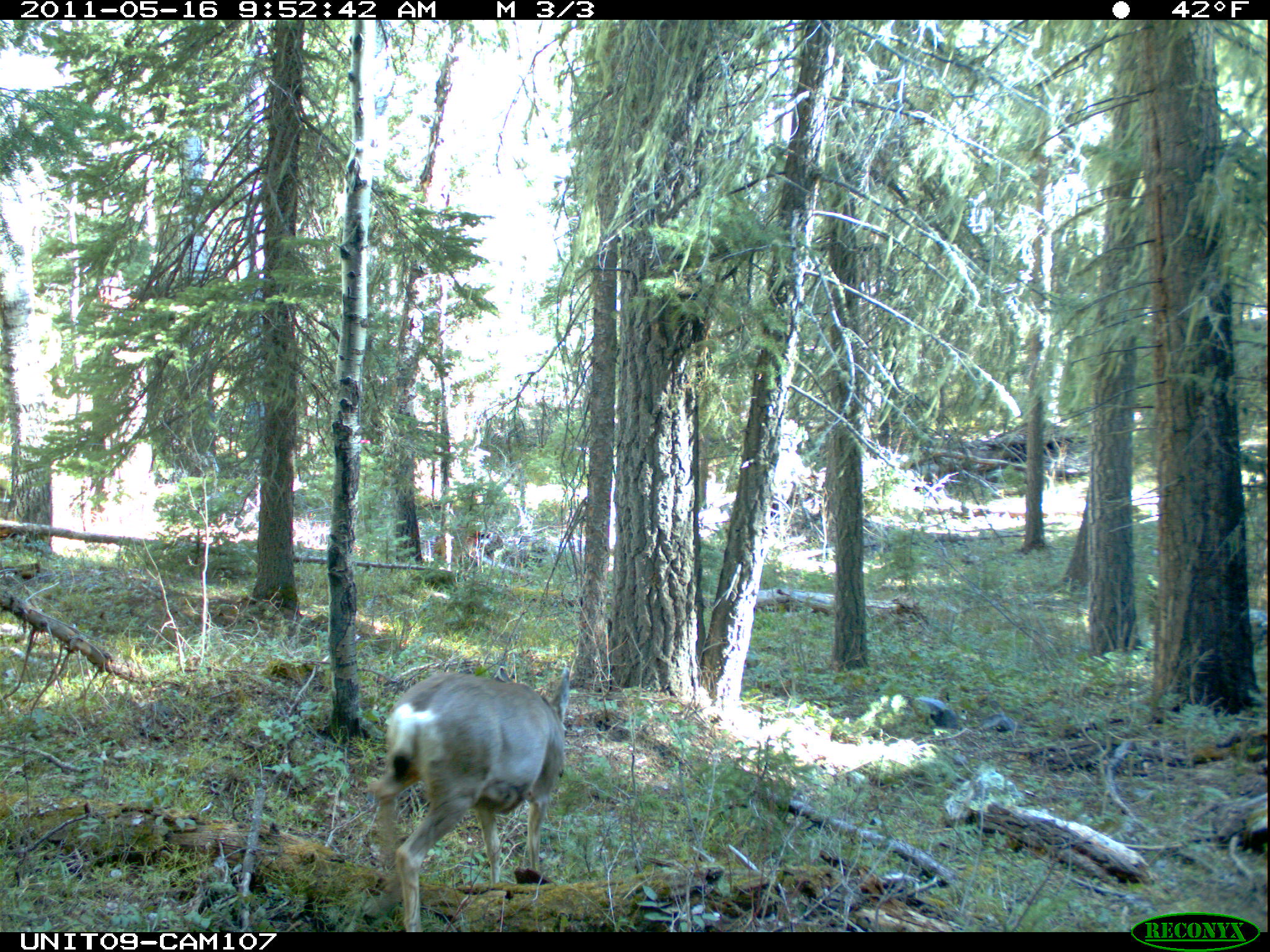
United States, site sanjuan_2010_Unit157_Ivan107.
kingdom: Animalia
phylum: Chordata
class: Mammalia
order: Artiodactyla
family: Cervidae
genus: Odocoileus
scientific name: Odocoileus hemionus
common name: mule deer